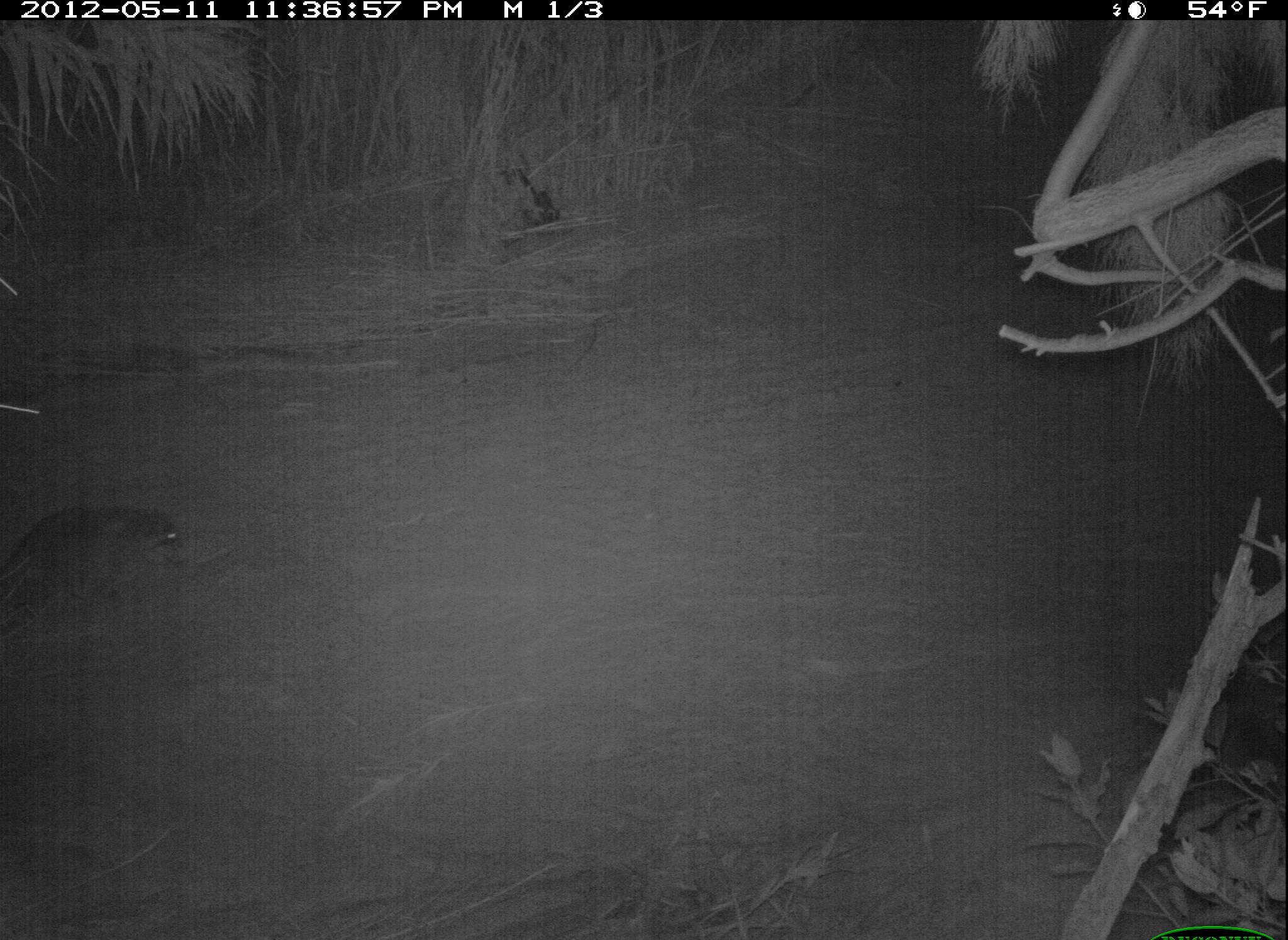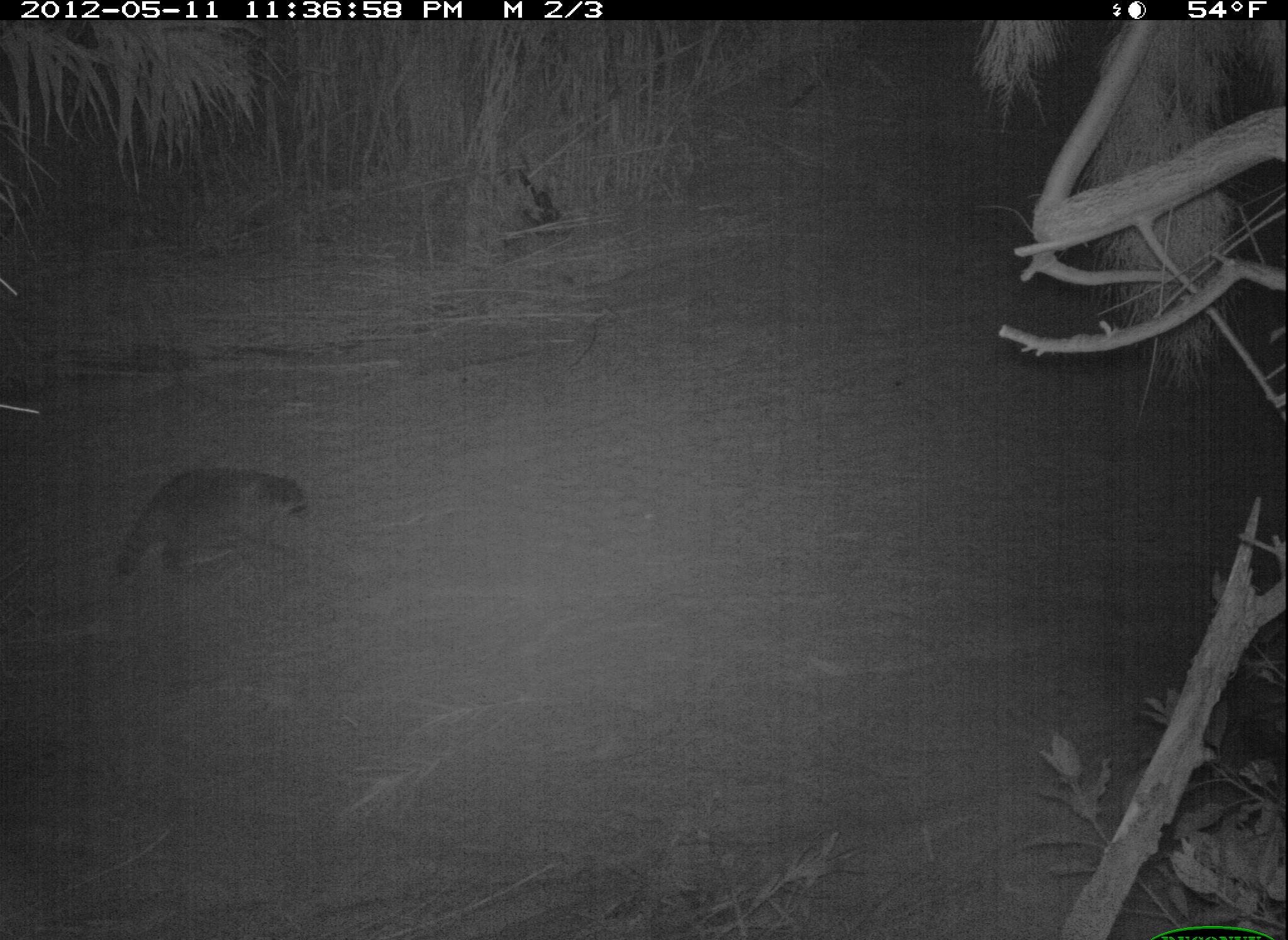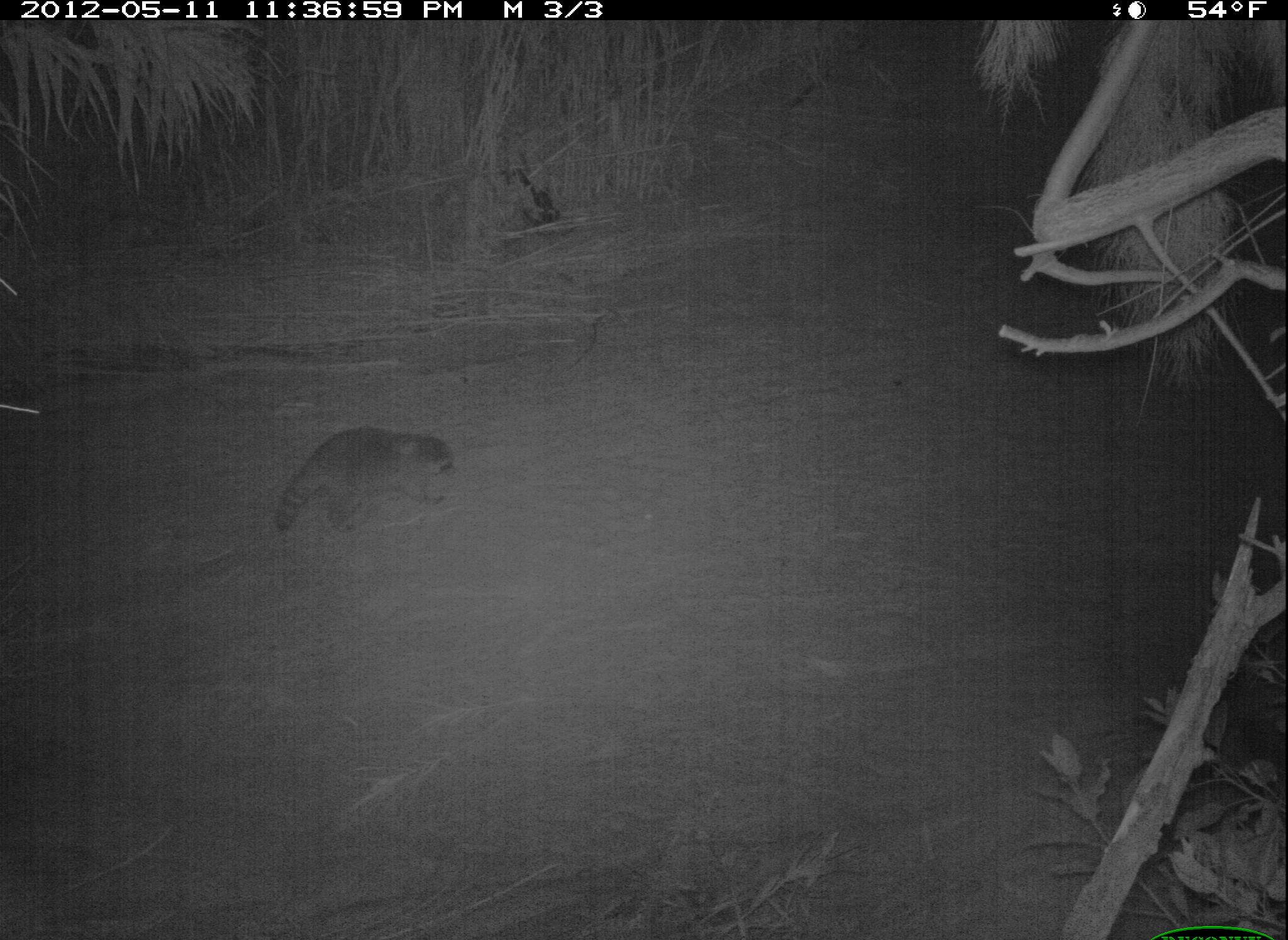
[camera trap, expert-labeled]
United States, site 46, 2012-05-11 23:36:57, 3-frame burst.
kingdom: Animalia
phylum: Chordata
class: Mammalia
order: Carnivora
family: Procyonidae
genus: Procyon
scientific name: Procyon lotor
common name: raccoon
Raccoon (Procyon lotor).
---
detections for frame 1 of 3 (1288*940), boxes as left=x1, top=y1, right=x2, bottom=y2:
raccoon: left=18, top=483, right=198, bottom=609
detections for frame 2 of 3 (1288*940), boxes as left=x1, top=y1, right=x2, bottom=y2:
raccoon: left=89, top=440, right=327, bottom=620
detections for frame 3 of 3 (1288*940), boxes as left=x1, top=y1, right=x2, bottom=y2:
raccoon: left=267, top=414, right=473, bottom=556